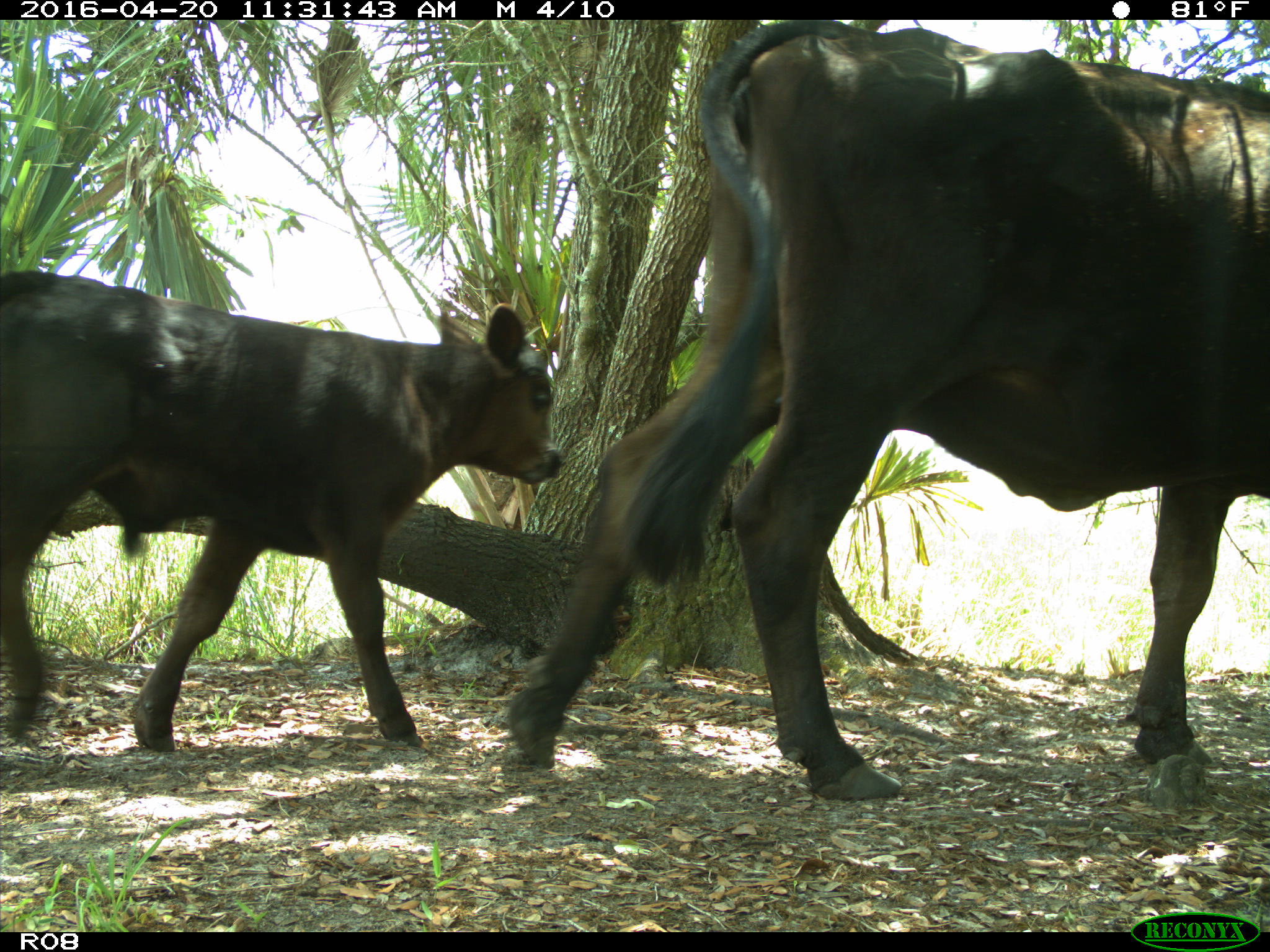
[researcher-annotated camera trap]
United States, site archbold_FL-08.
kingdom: Animalia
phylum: Chordata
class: Mammalia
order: Artiodactyla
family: Bovidae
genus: Bos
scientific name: Bos taurus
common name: domestic cow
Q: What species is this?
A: Bos taurus (domestic cow).